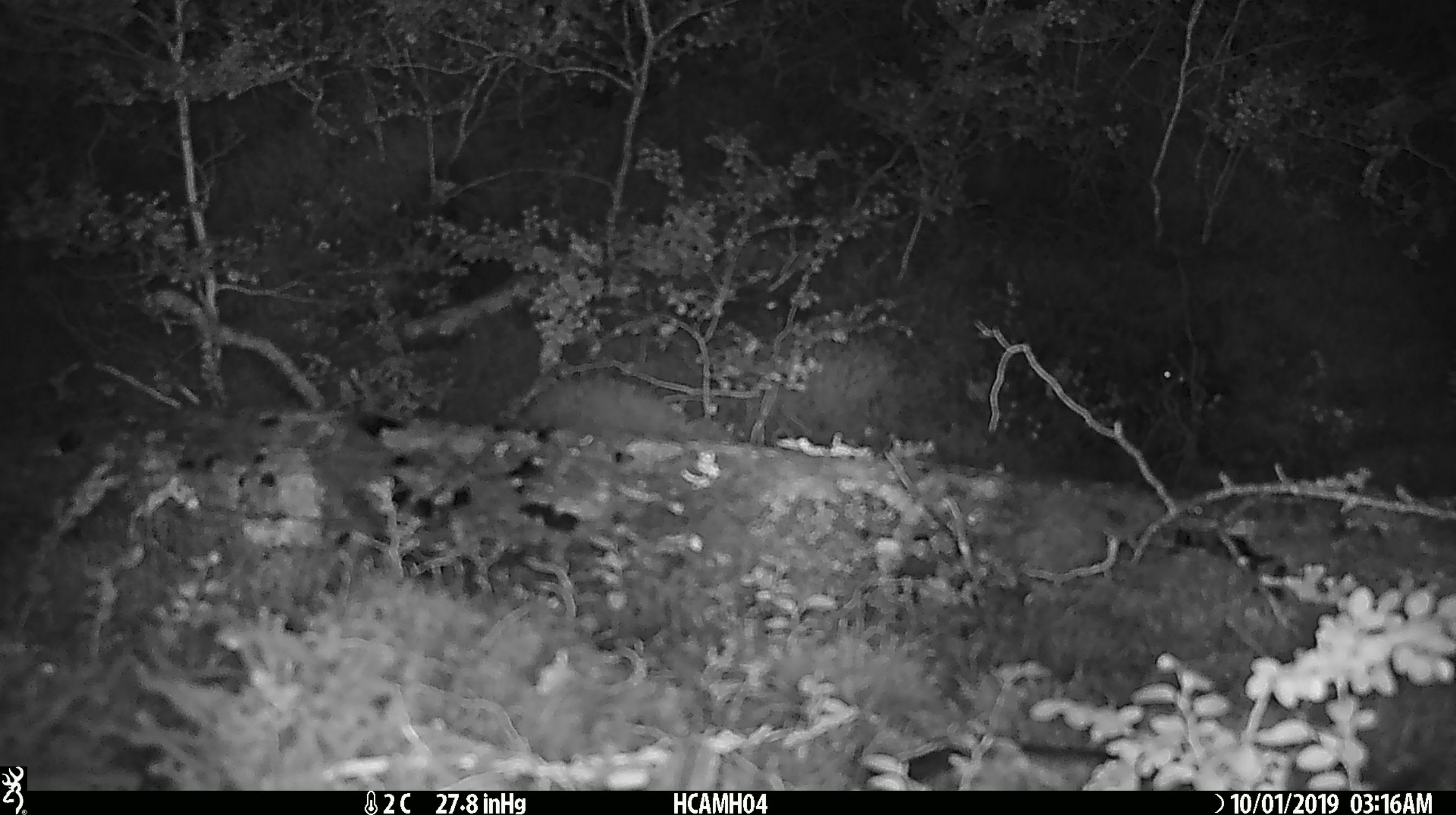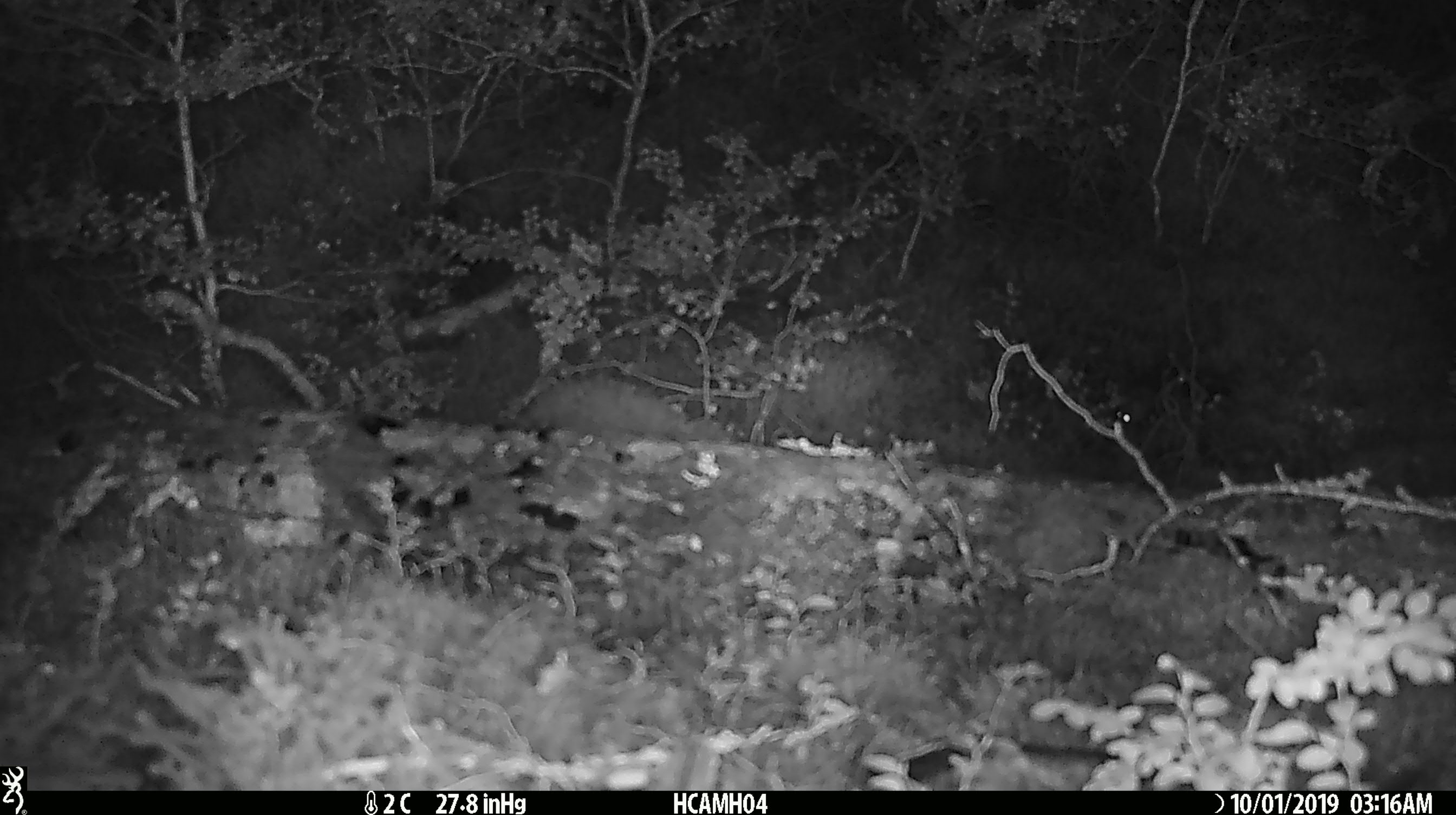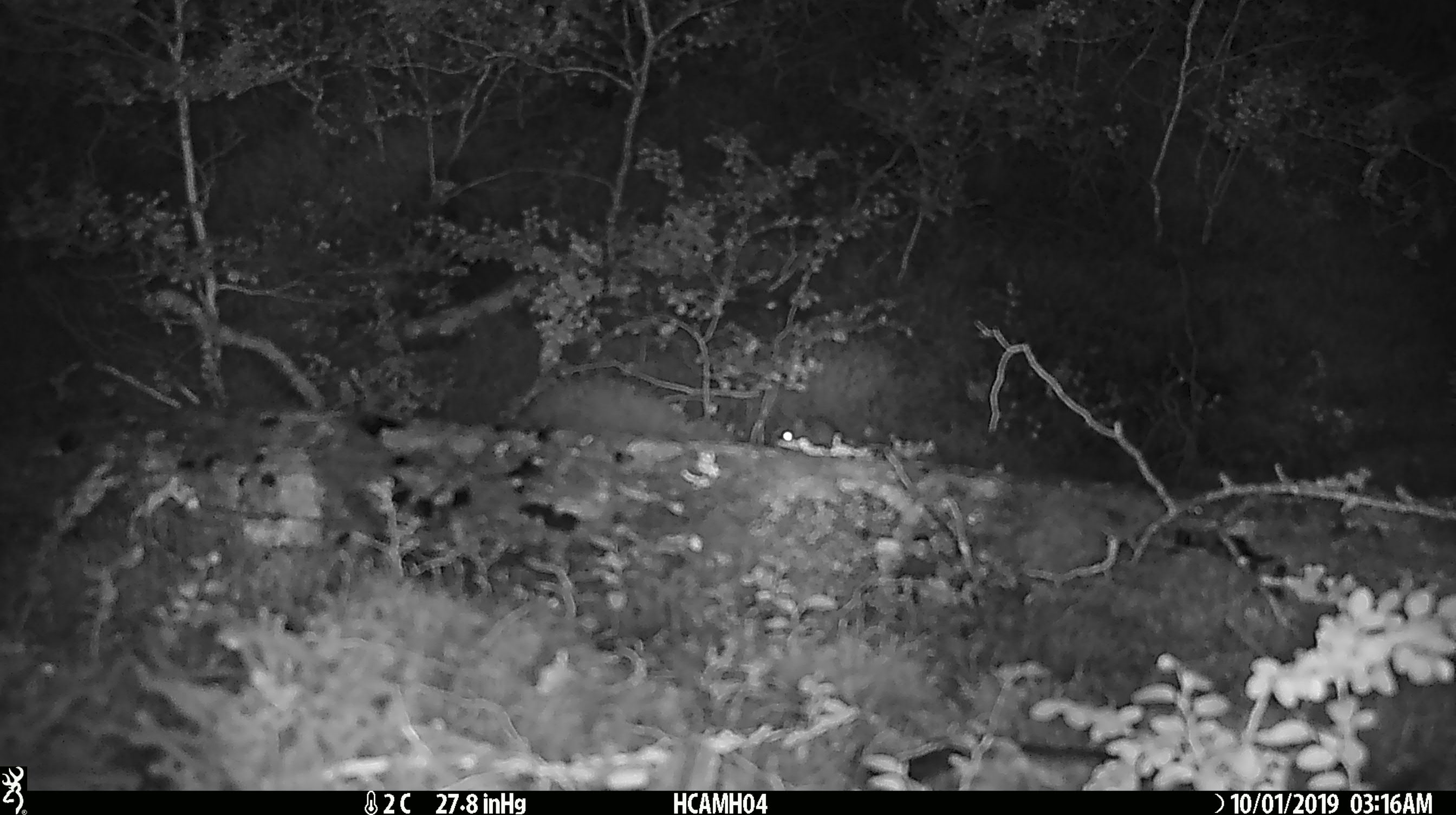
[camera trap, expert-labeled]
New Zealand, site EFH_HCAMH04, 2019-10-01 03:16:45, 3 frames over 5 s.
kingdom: Animalia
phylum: Chordata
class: Mammalia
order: Rodentia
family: Muridae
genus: Mus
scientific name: Mus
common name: mouse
Mouse (Mus).